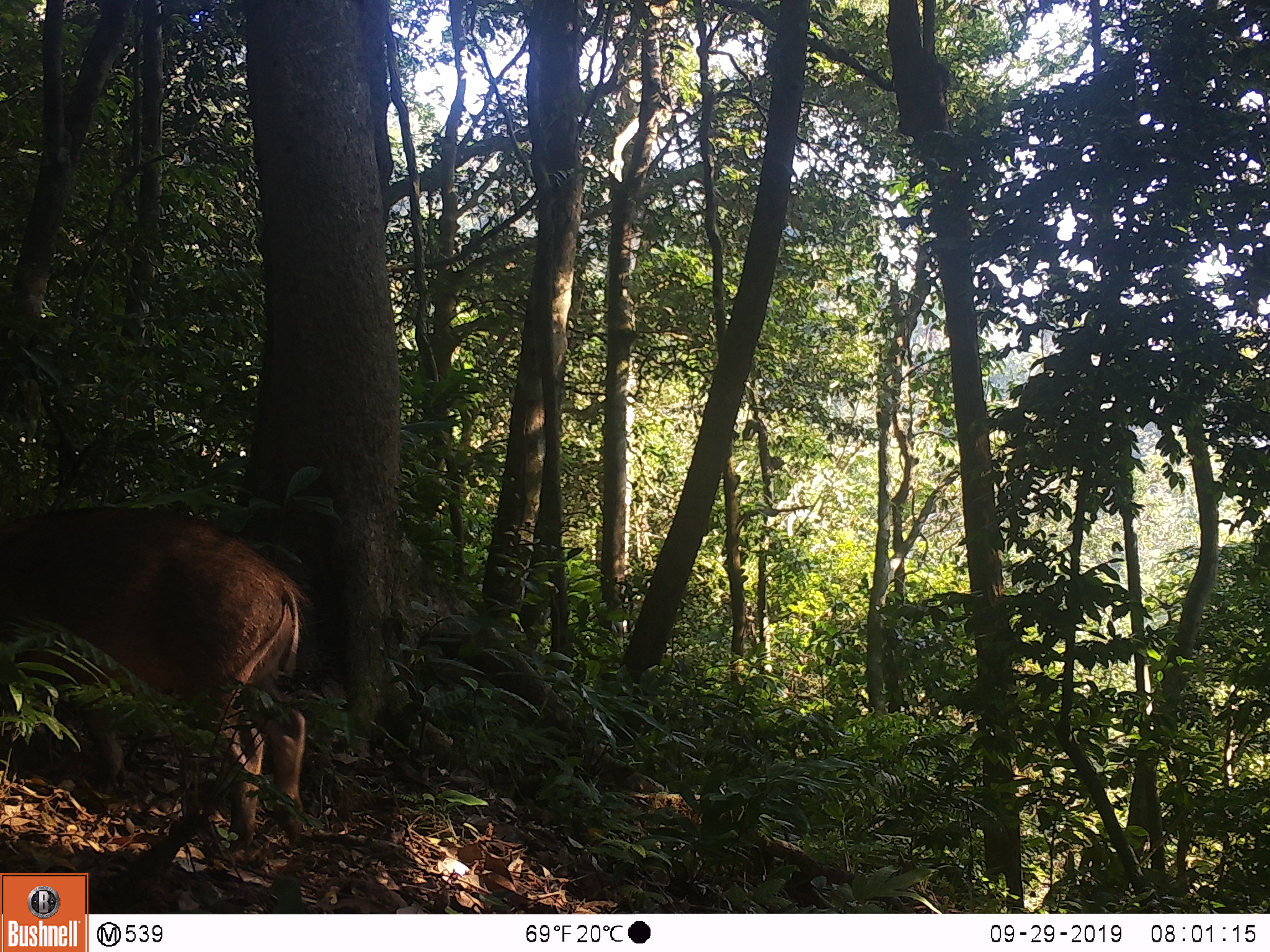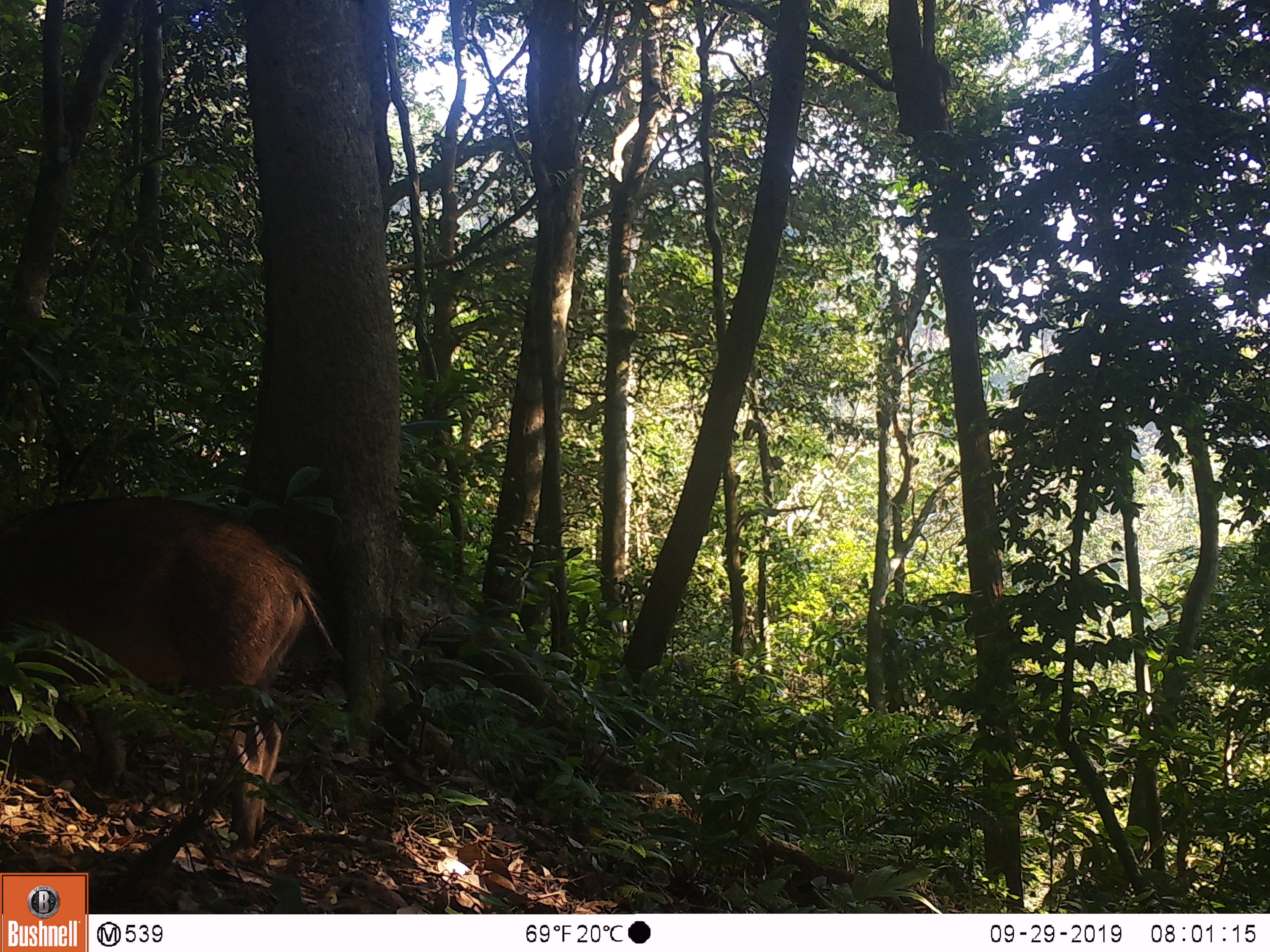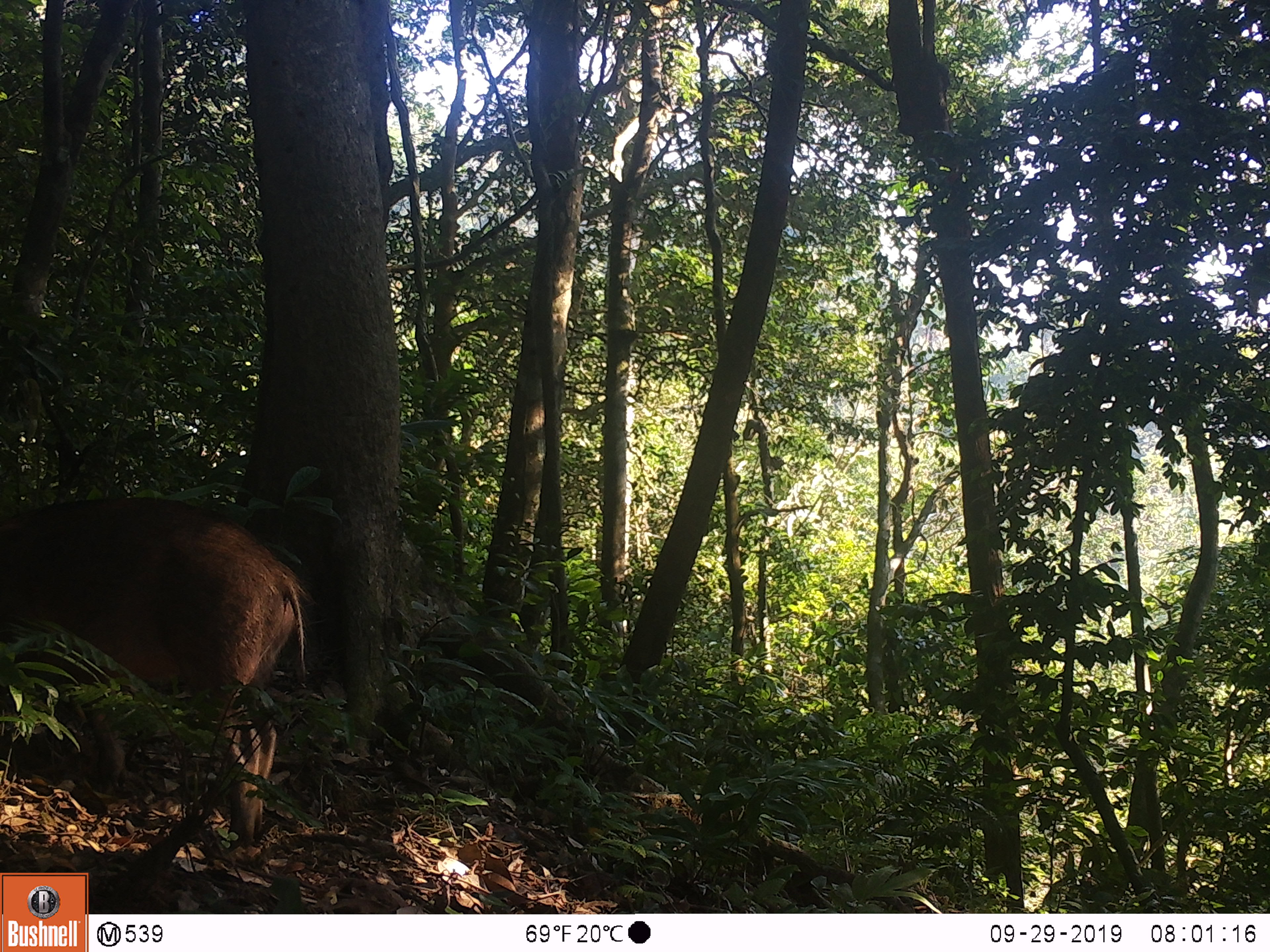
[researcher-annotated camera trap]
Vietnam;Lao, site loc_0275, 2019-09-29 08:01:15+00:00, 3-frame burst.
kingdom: Animalia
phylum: Chordata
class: Mammalia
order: Artiodactyla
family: Suidae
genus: Sus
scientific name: Sus scrofa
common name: eurasian wild pig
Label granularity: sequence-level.